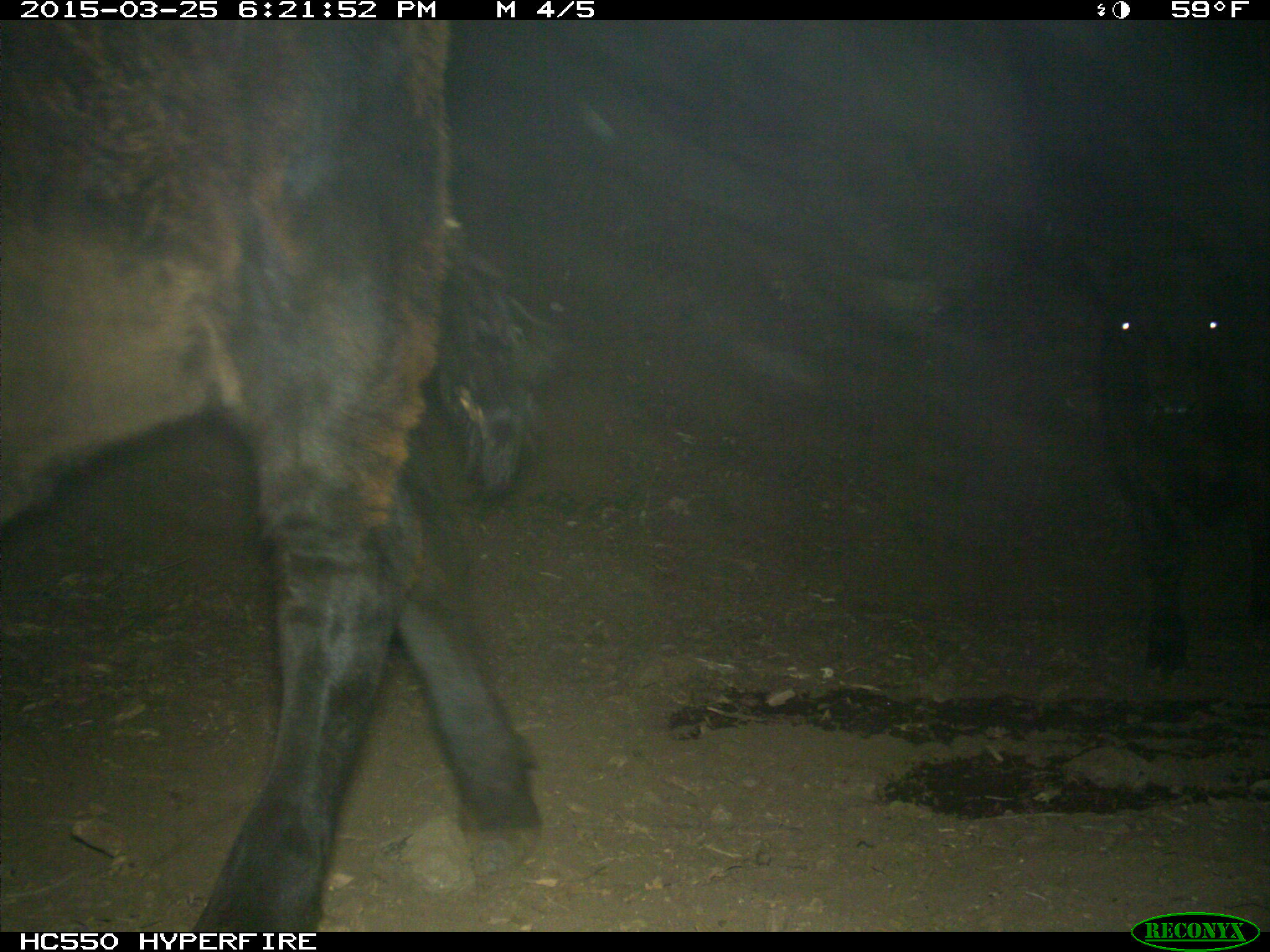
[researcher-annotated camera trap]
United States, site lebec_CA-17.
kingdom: Animalia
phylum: Chordata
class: Mammalia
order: Artiodactyla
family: Bovidae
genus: Bos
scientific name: Bos taurus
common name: domestic cow